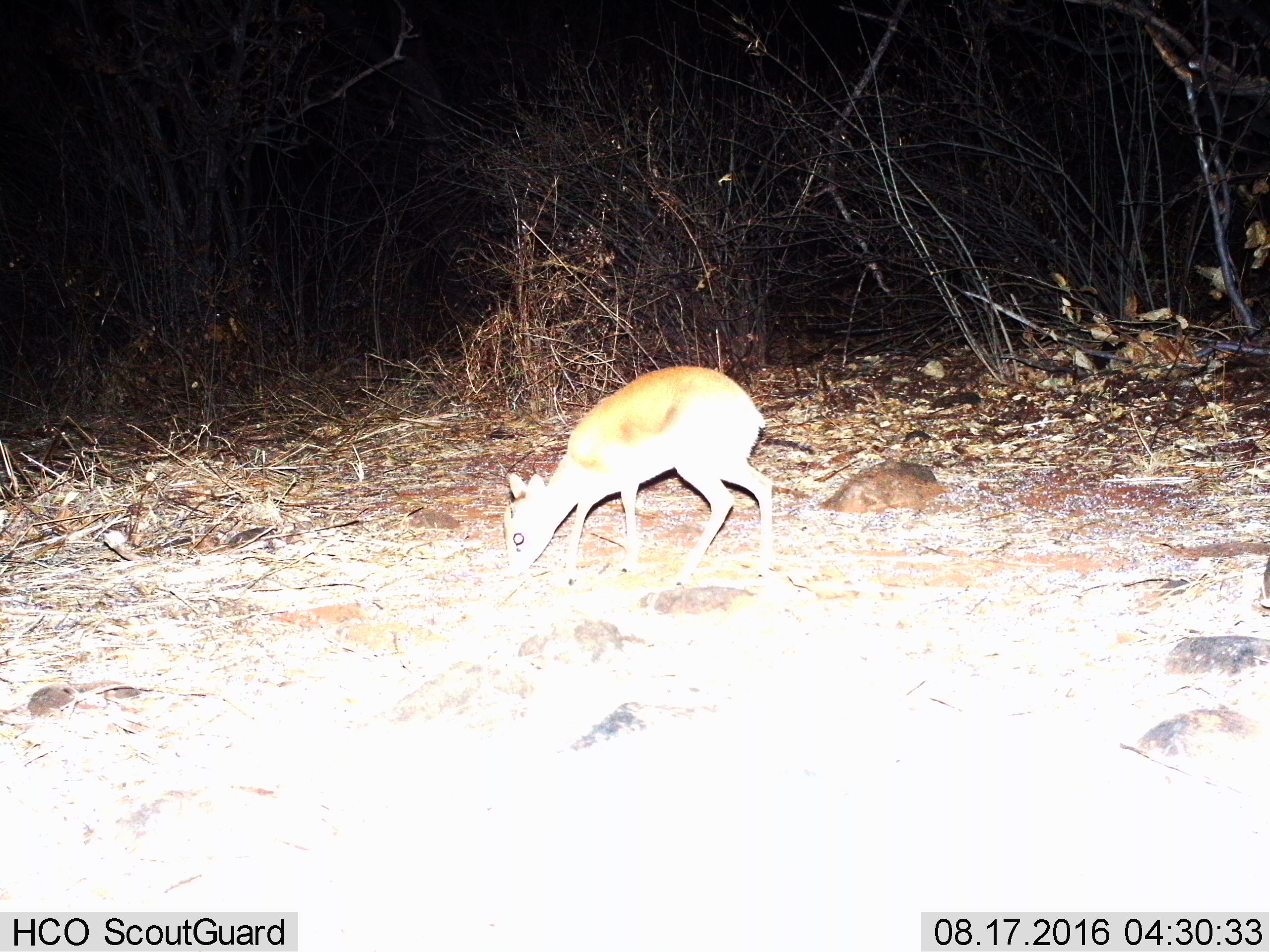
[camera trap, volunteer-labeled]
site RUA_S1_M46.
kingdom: Animalia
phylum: Chordata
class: Mammalia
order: Artiodactyla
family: Bovidae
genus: Madoqua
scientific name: Madoqua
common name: dik-dik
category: dikdik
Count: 1.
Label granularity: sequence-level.